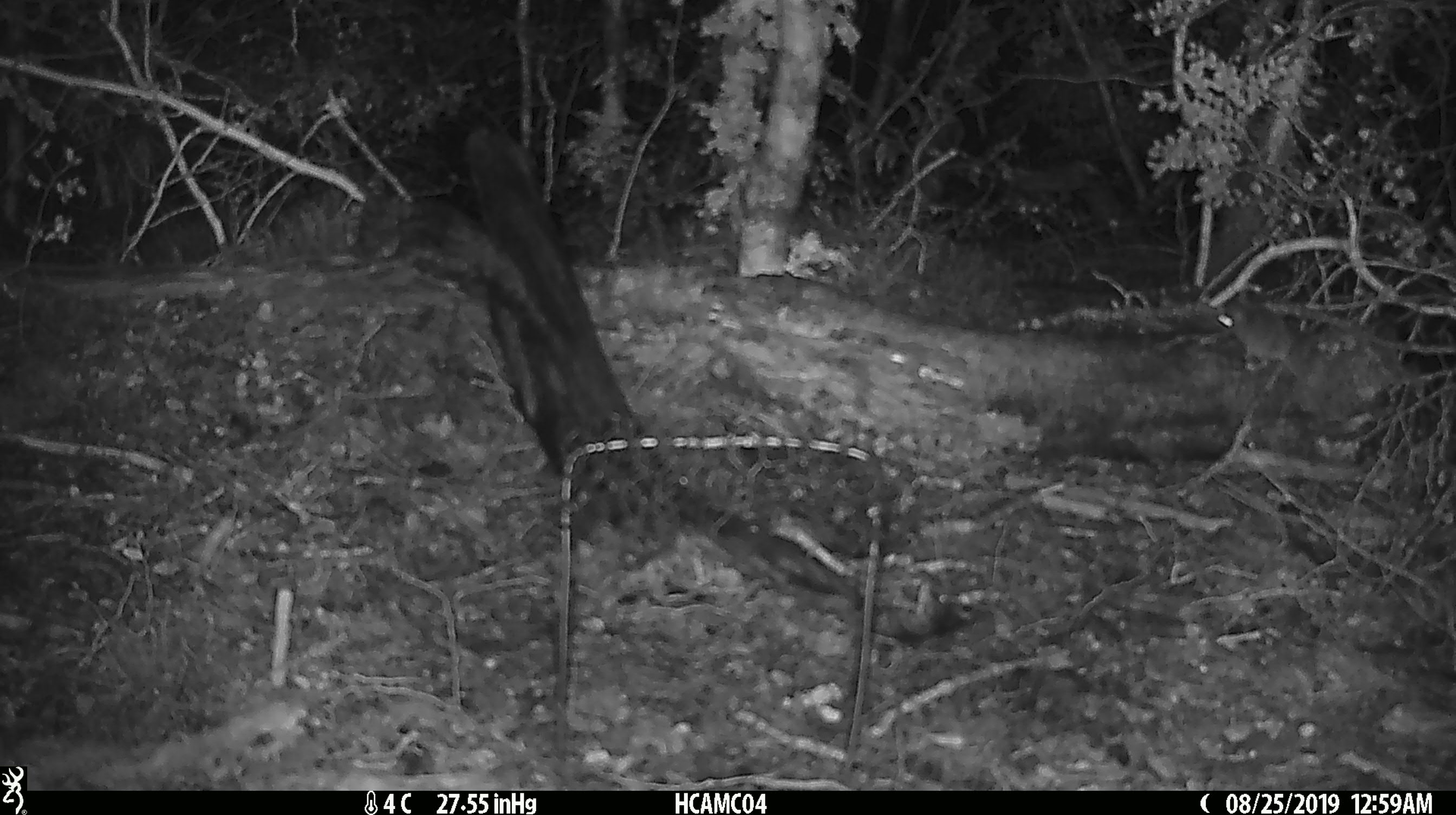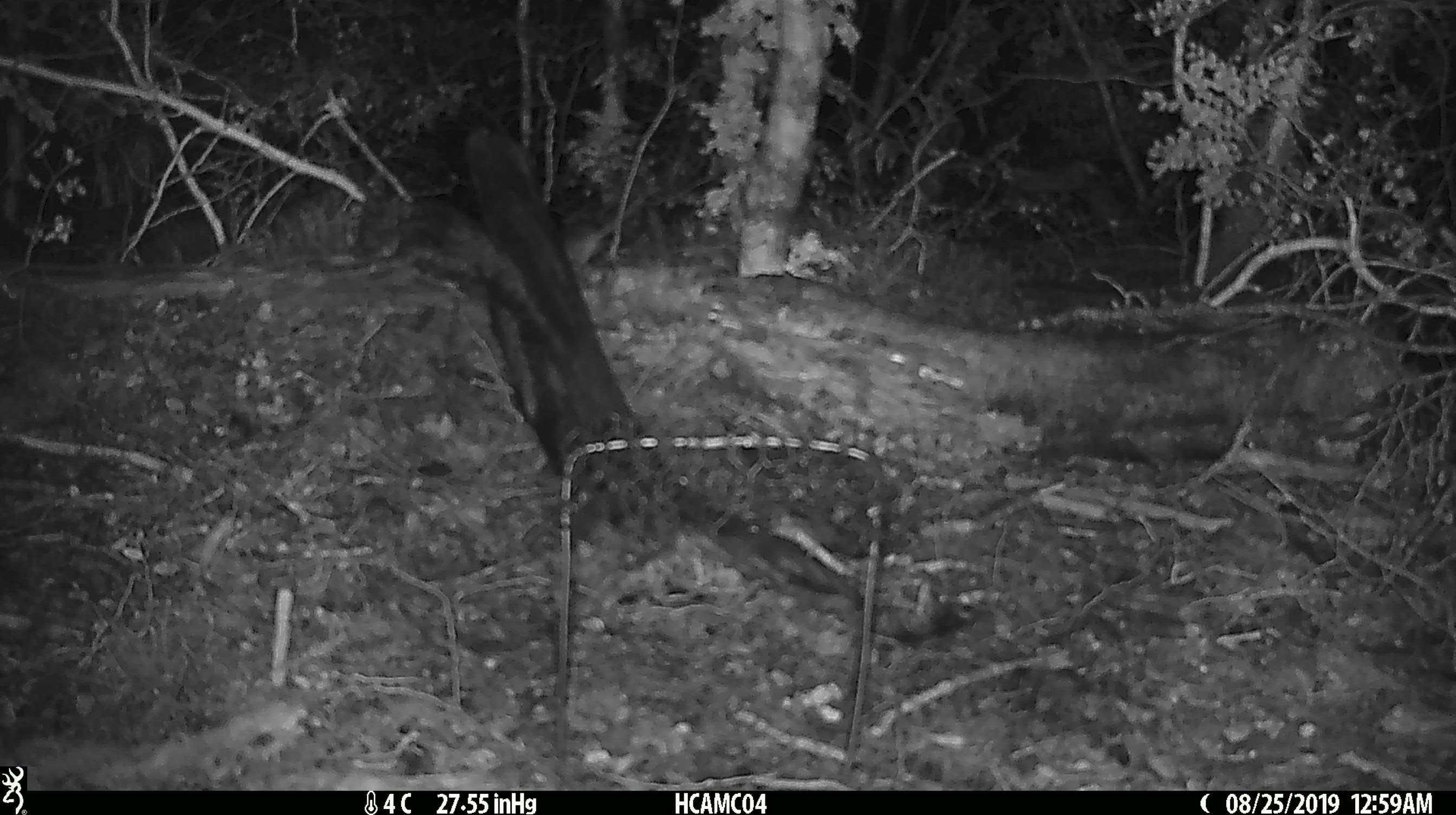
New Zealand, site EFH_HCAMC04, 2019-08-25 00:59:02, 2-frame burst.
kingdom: Animalia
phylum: Chordata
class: Mammalia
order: Rodentia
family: Muridae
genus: Mus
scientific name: Mus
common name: mouse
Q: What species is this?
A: Mouse (Mus).